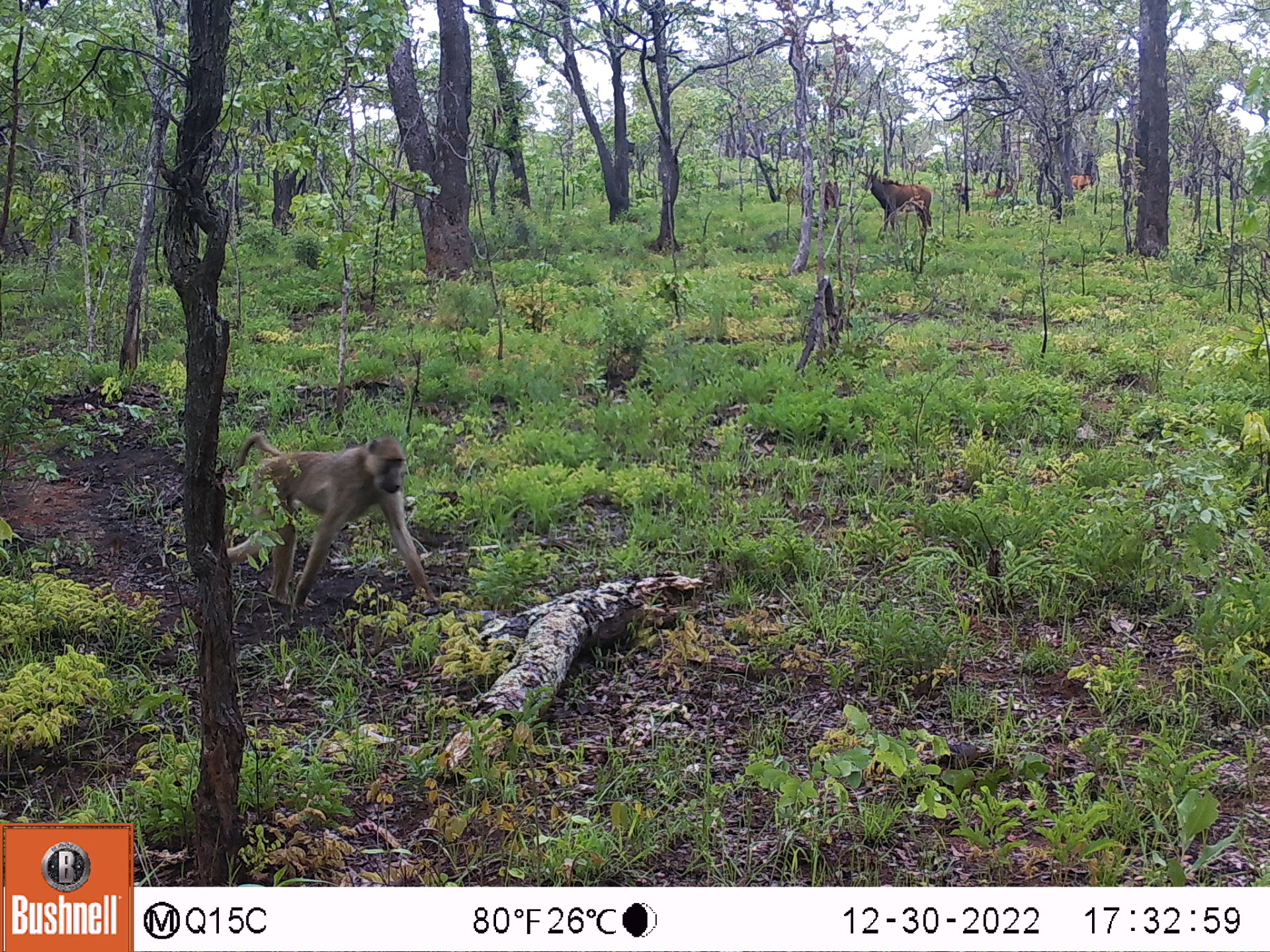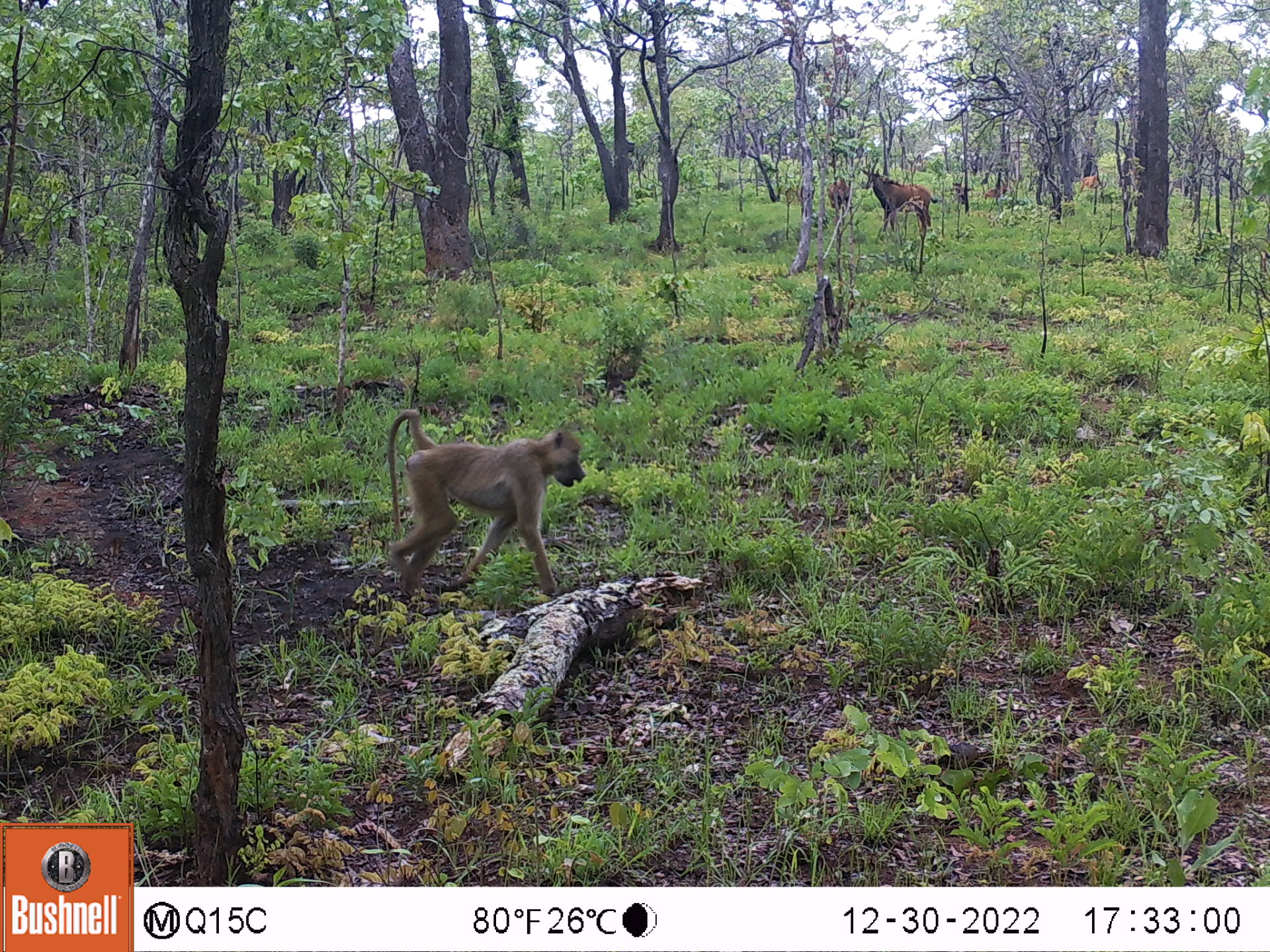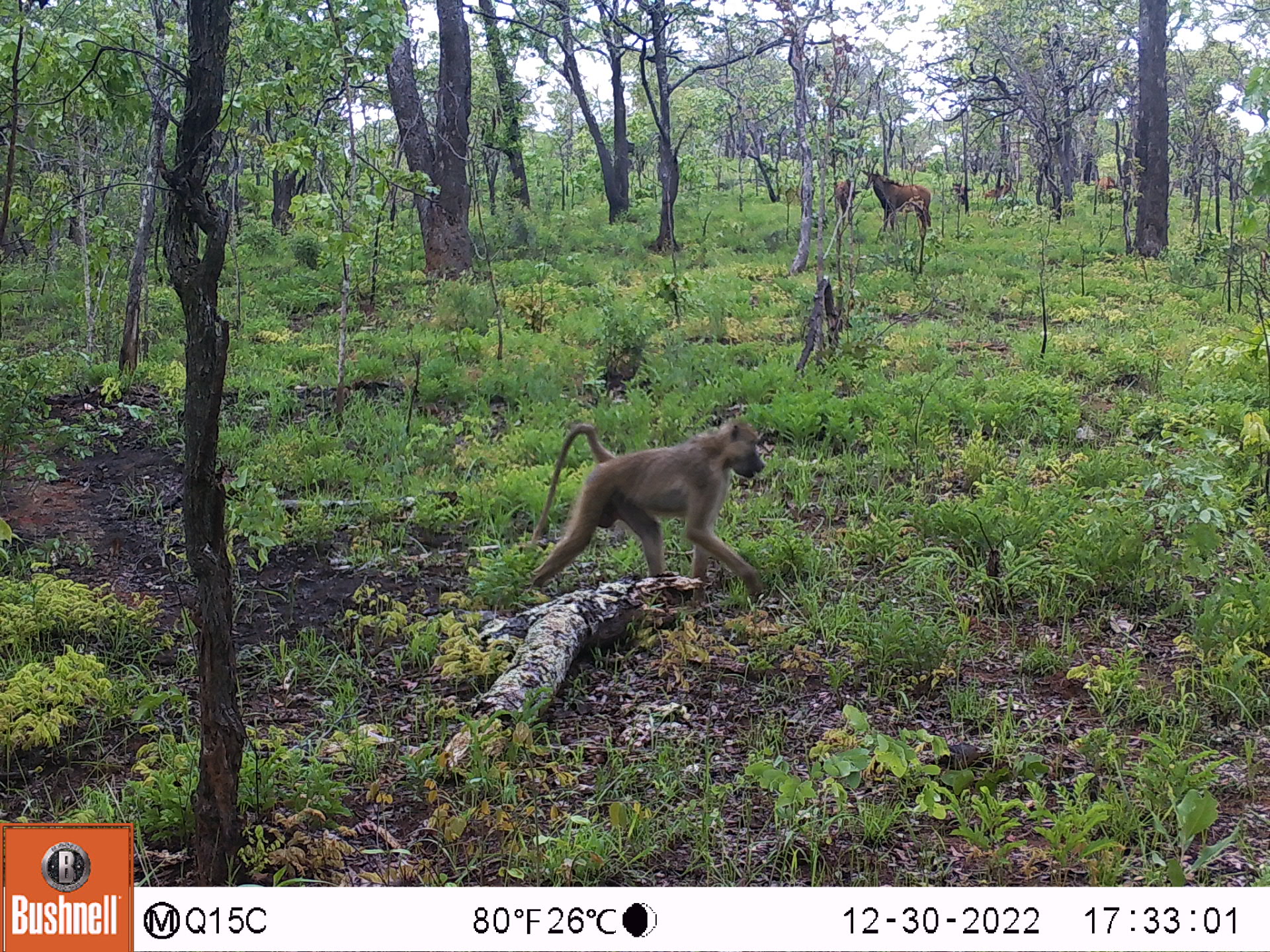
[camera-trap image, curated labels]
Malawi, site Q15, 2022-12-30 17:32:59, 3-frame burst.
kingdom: Animalia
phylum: Chordata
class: Mammalia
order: Artiodactyla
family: Bovidae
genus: Hippotragus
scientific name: Hippotragus niger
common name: sable antelope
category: sable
Sable (sable antelope) (Hippotragus niger), count 7.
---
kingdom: Animalia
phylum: Chordata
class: Mammalia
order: Primates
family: Cercopithecidae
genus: Papio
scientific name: Papio cynocephalus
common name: yellow baboon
Yellow baboon (Papio cynocephalus), count 1.